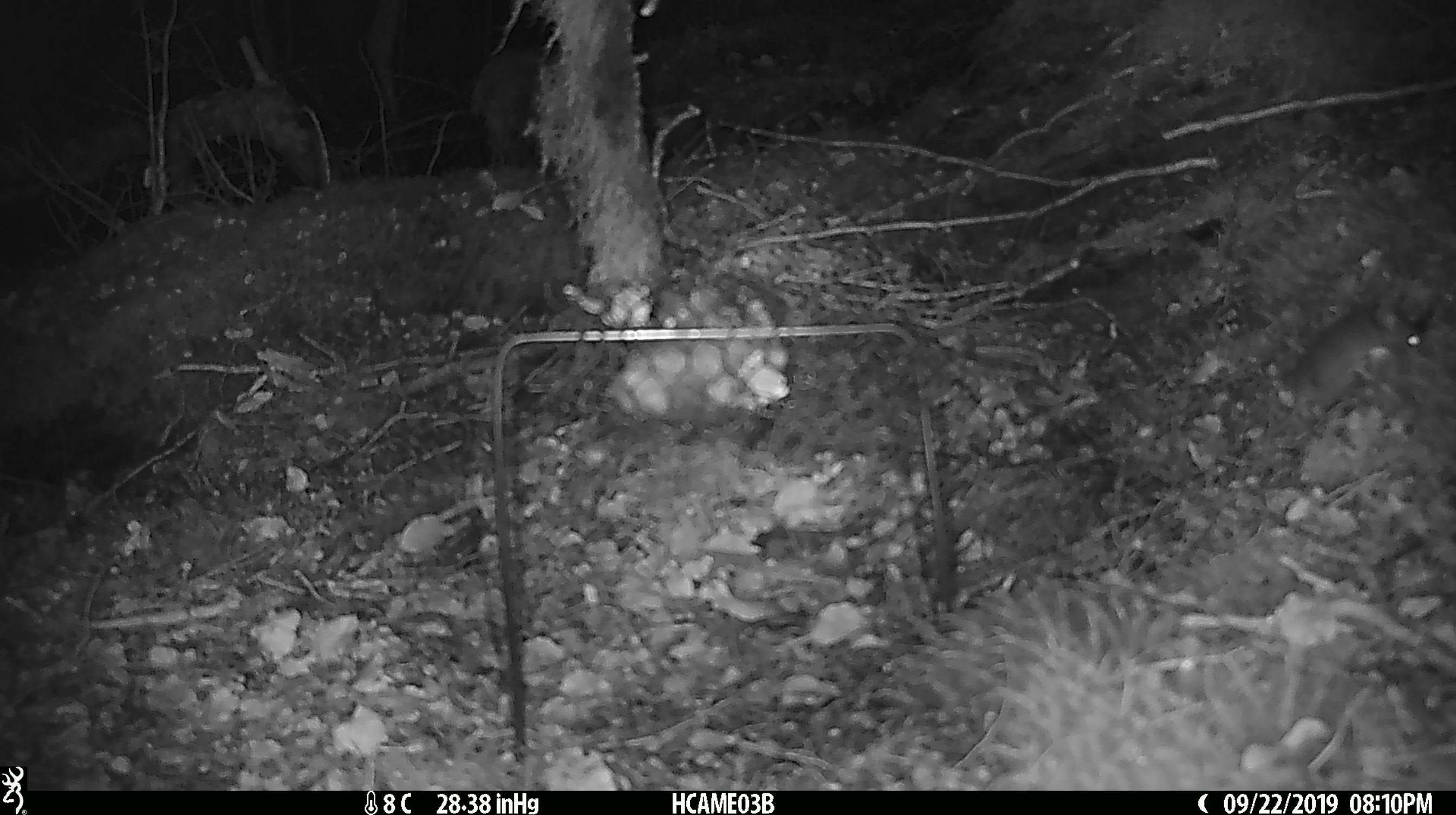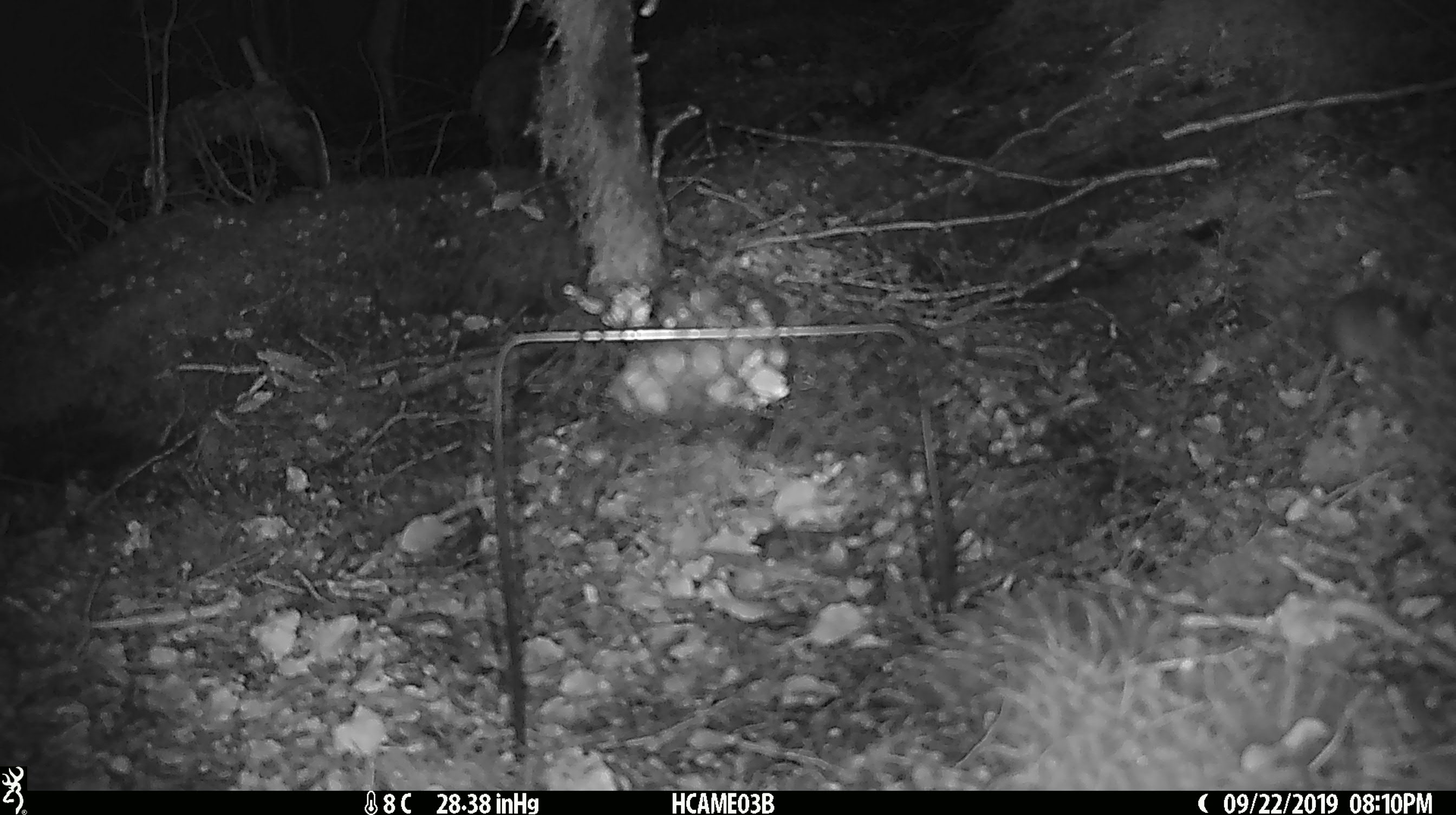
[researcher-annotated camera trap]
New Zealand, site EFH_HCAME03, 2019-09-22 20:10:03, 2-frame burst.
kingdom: Animalia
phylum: Chordata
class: Mammalia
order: Rodentia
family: Muridae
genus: Mus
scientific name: Mus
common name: mouse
Mouse (Mus).